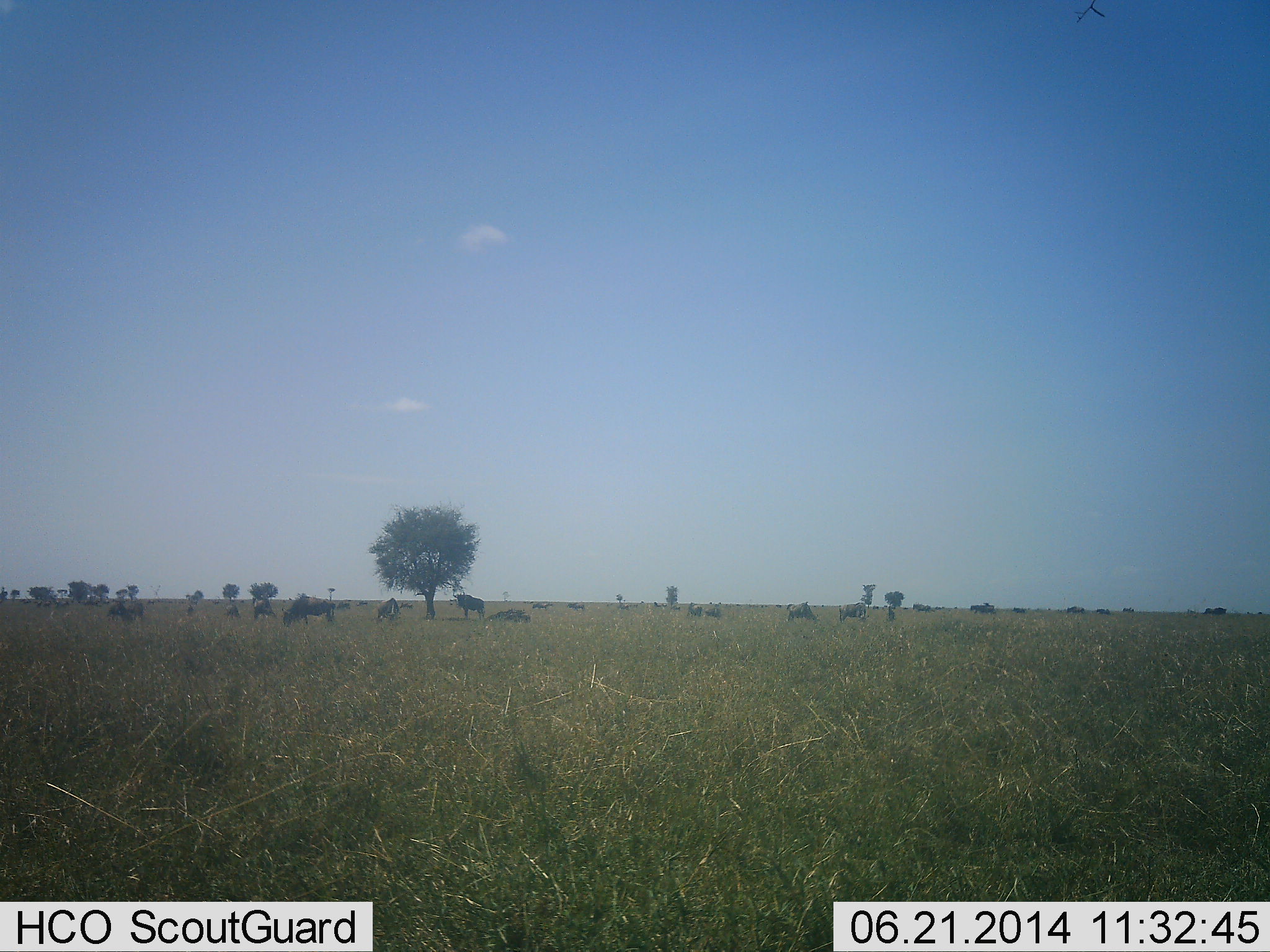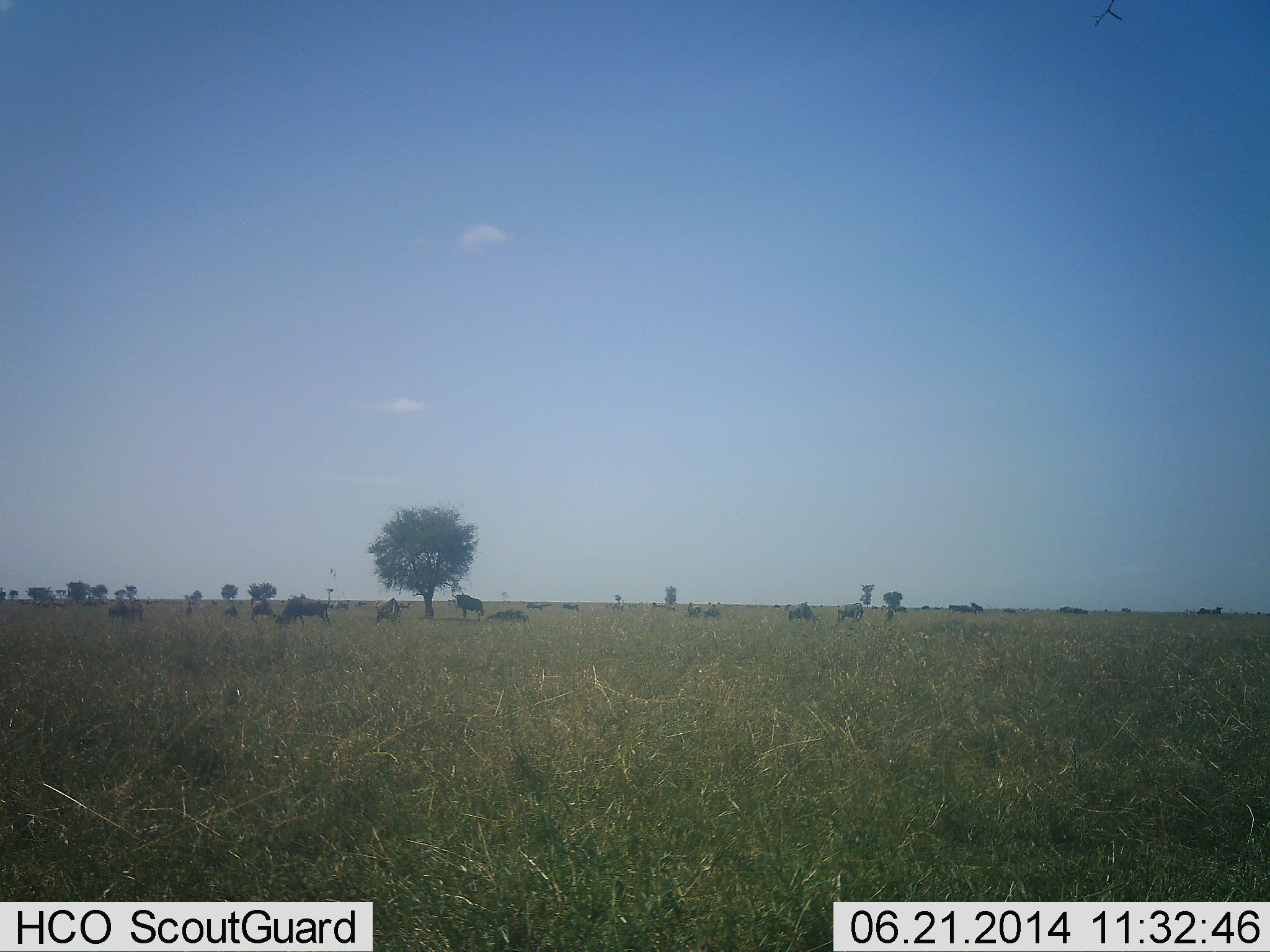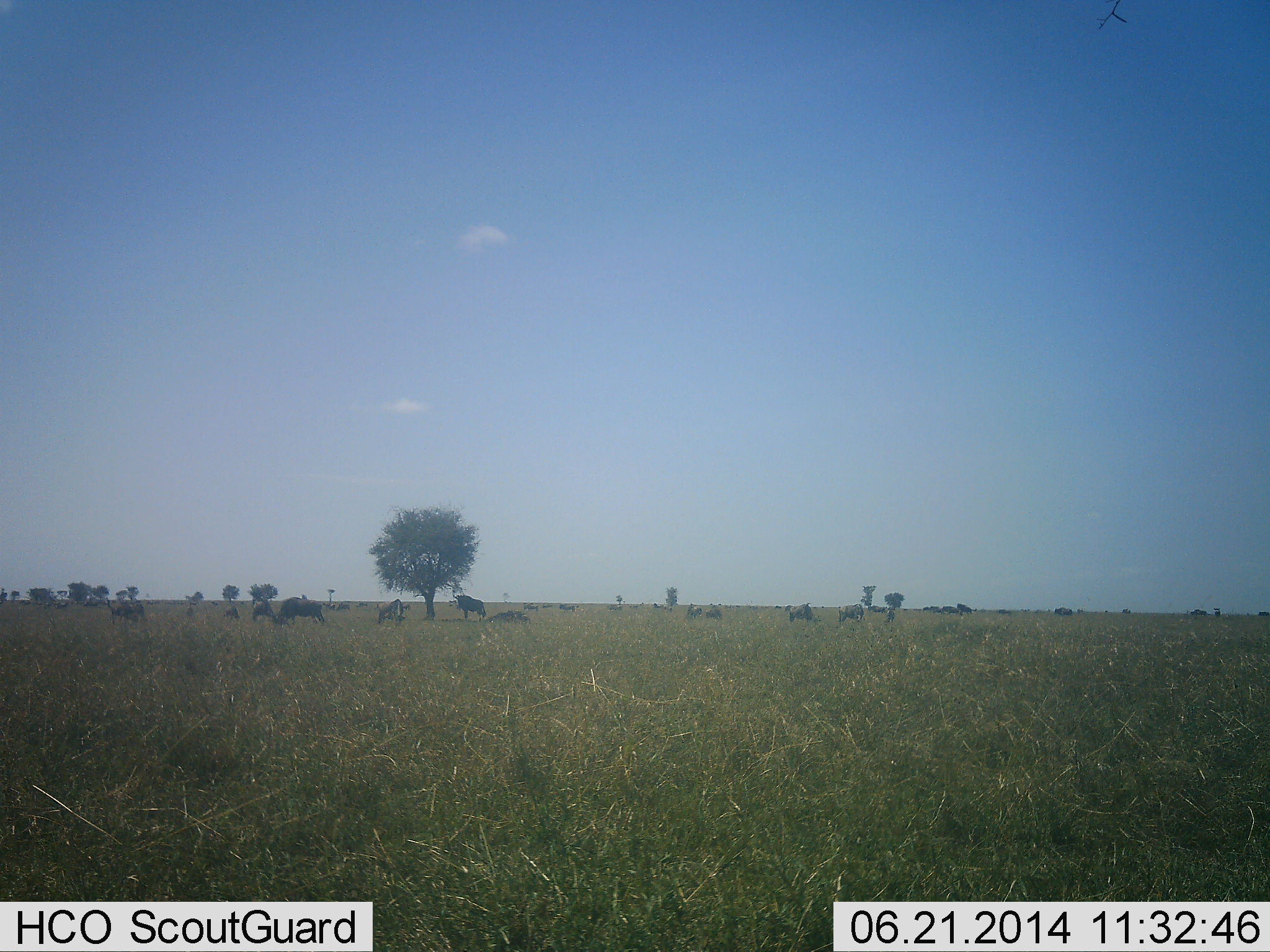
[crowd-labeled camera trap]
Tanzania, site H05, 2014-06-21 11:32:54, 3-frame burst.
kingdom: Animalia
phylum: Chordata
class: Mammalia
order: Artiodactyla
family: Bovidae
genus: Connochaetes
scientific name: Connochaetes taurinus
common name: blue wildebeest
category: wildebeest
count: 11-50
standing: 39%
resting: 24%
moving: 49%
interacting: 2%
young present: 0%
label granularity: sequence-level